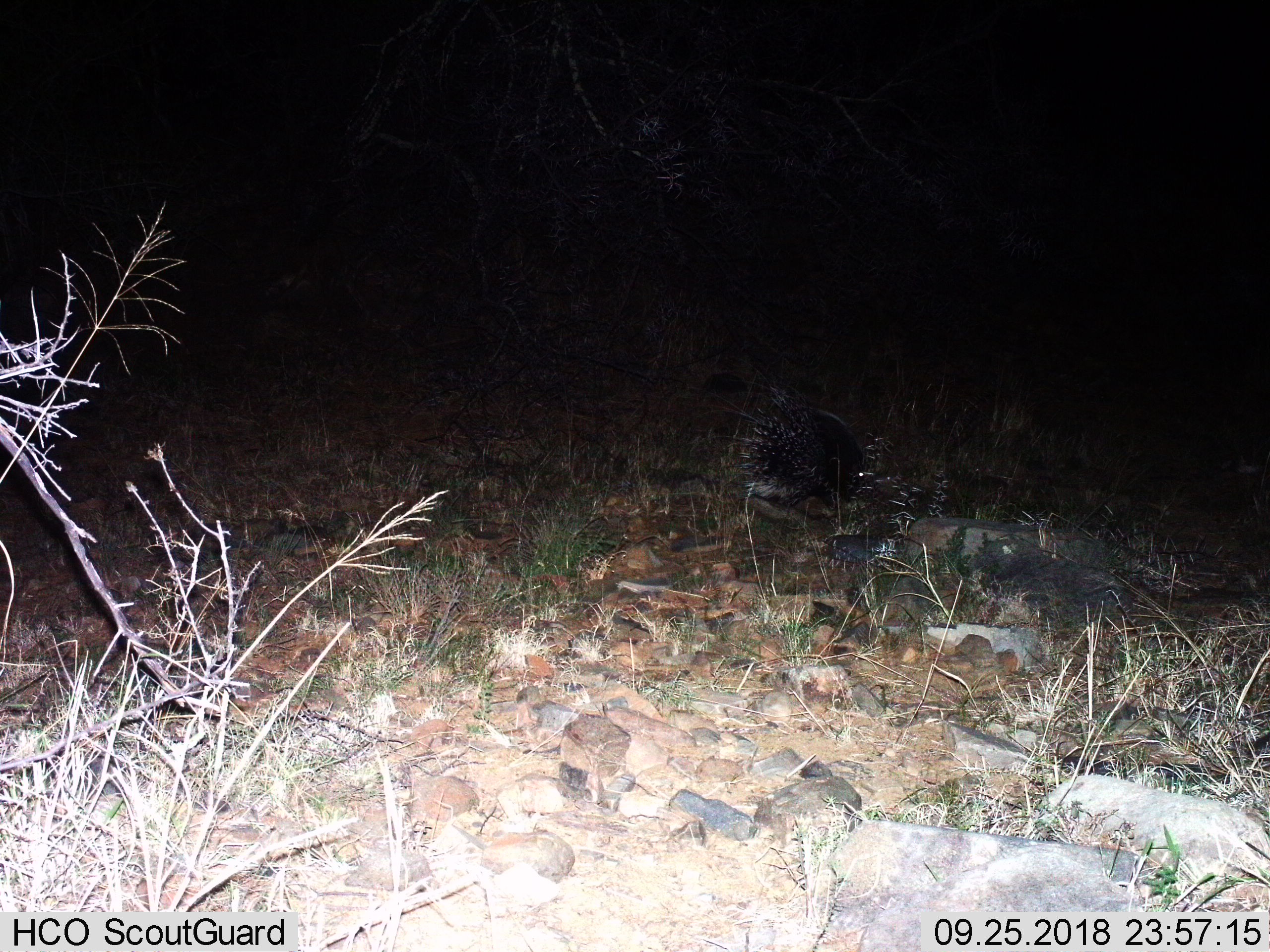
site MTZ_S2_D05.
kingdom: Animalia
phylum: Chordata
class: Mammalia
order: Rodentia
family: Hystricidae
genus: Hystrix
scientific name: Hystrix cristata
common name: crested porcupine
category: porcupine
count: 2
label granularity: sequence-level